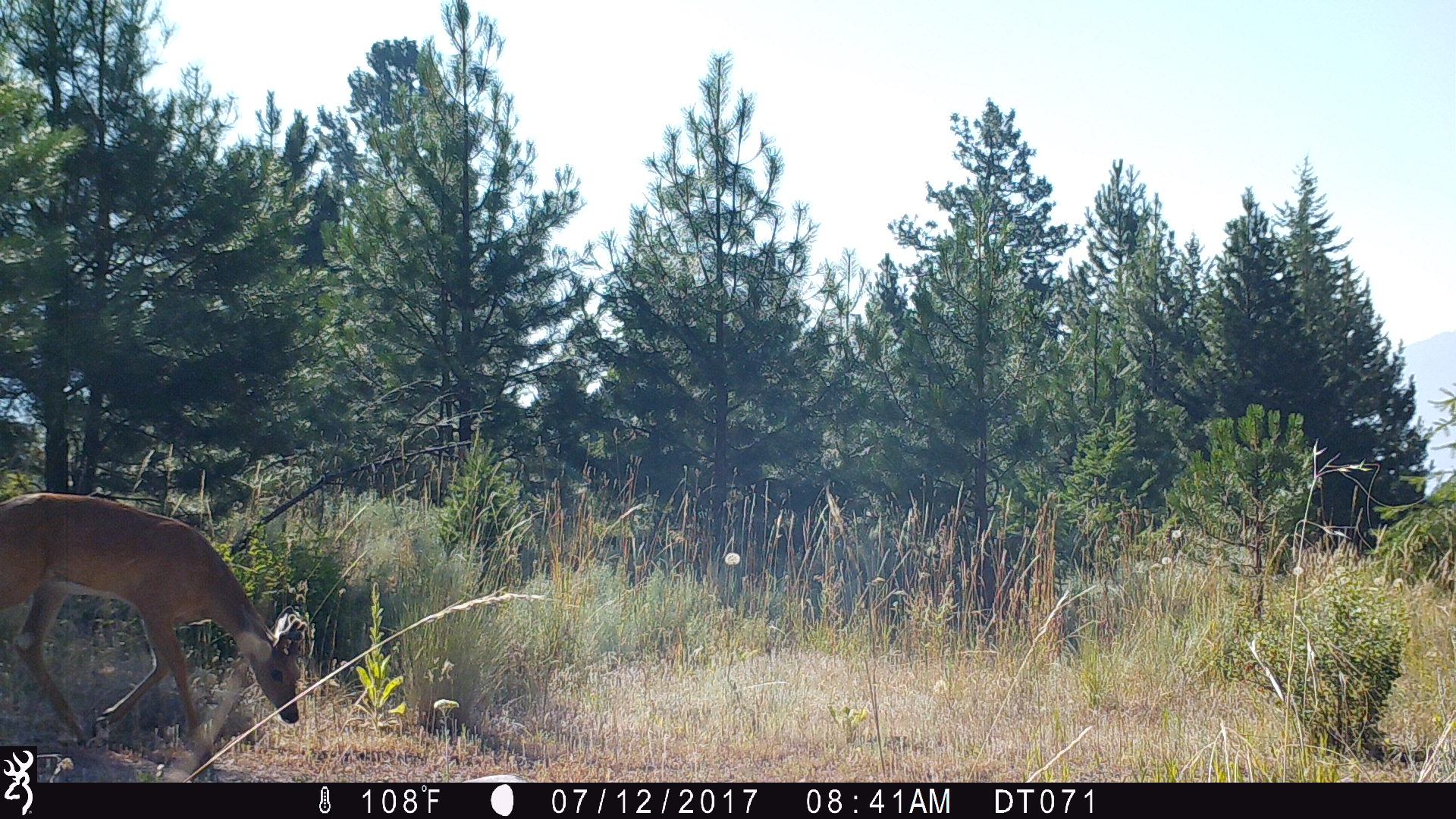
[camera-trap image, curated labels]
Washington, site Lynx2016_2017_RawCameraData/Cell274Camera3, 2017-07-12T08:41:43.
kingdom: Animalia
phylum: Chordata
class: Mammalia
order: Artiodactyla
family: Cervidae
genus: Odocoileus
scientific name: Odocoileus virginianus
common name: white-tailed deer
Odocoileus virginianus (white-tailed deer). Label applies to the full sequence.